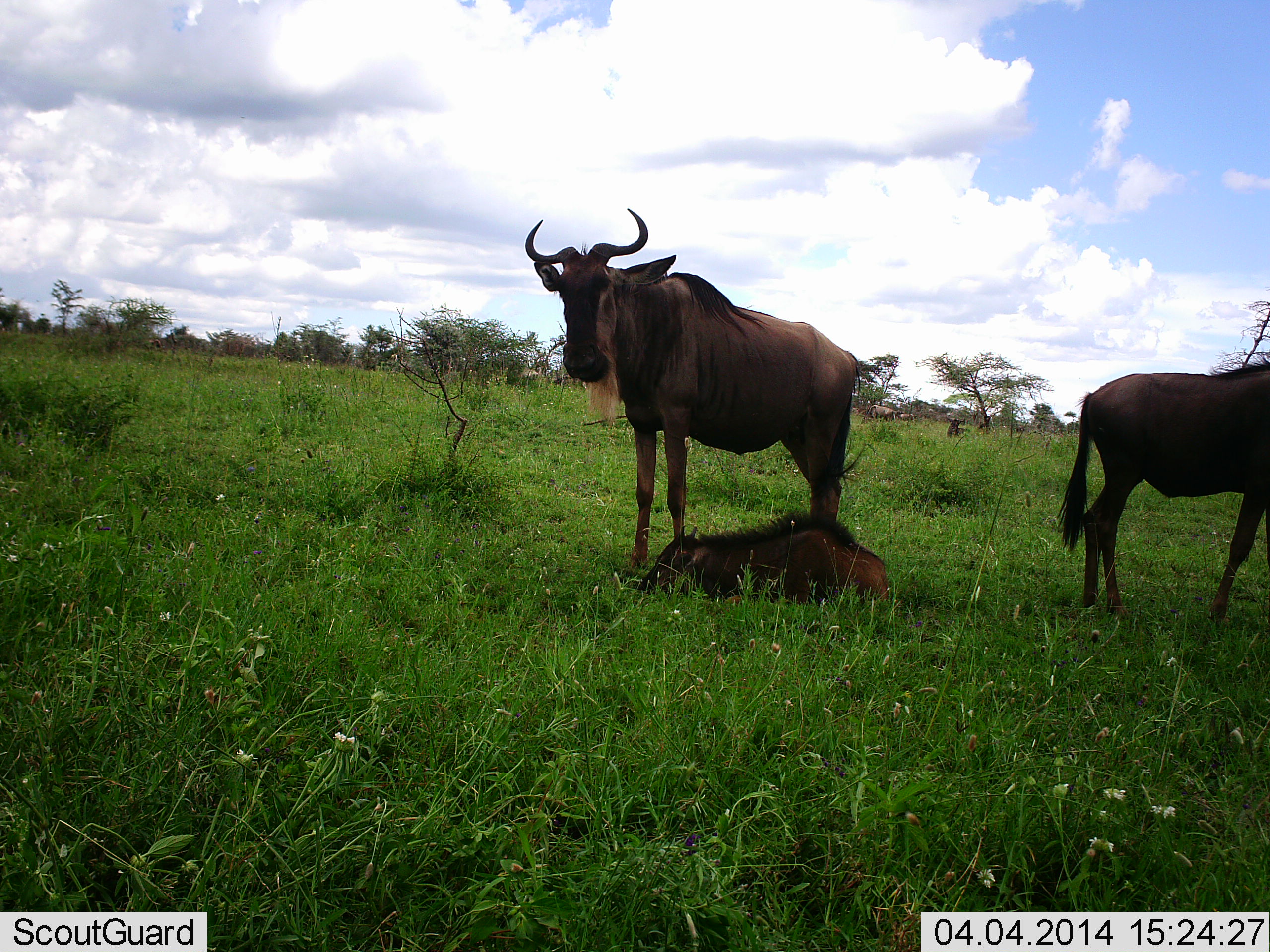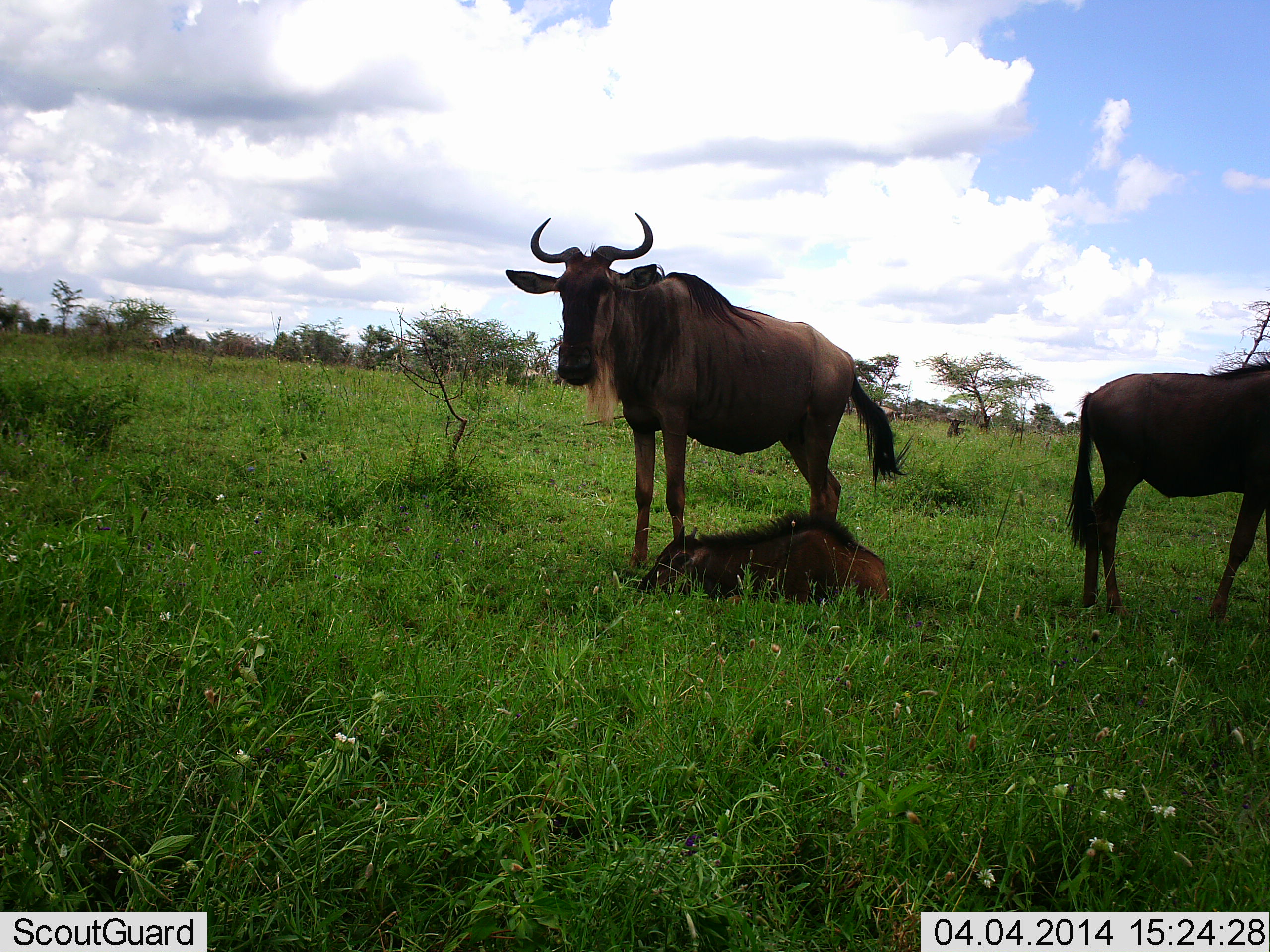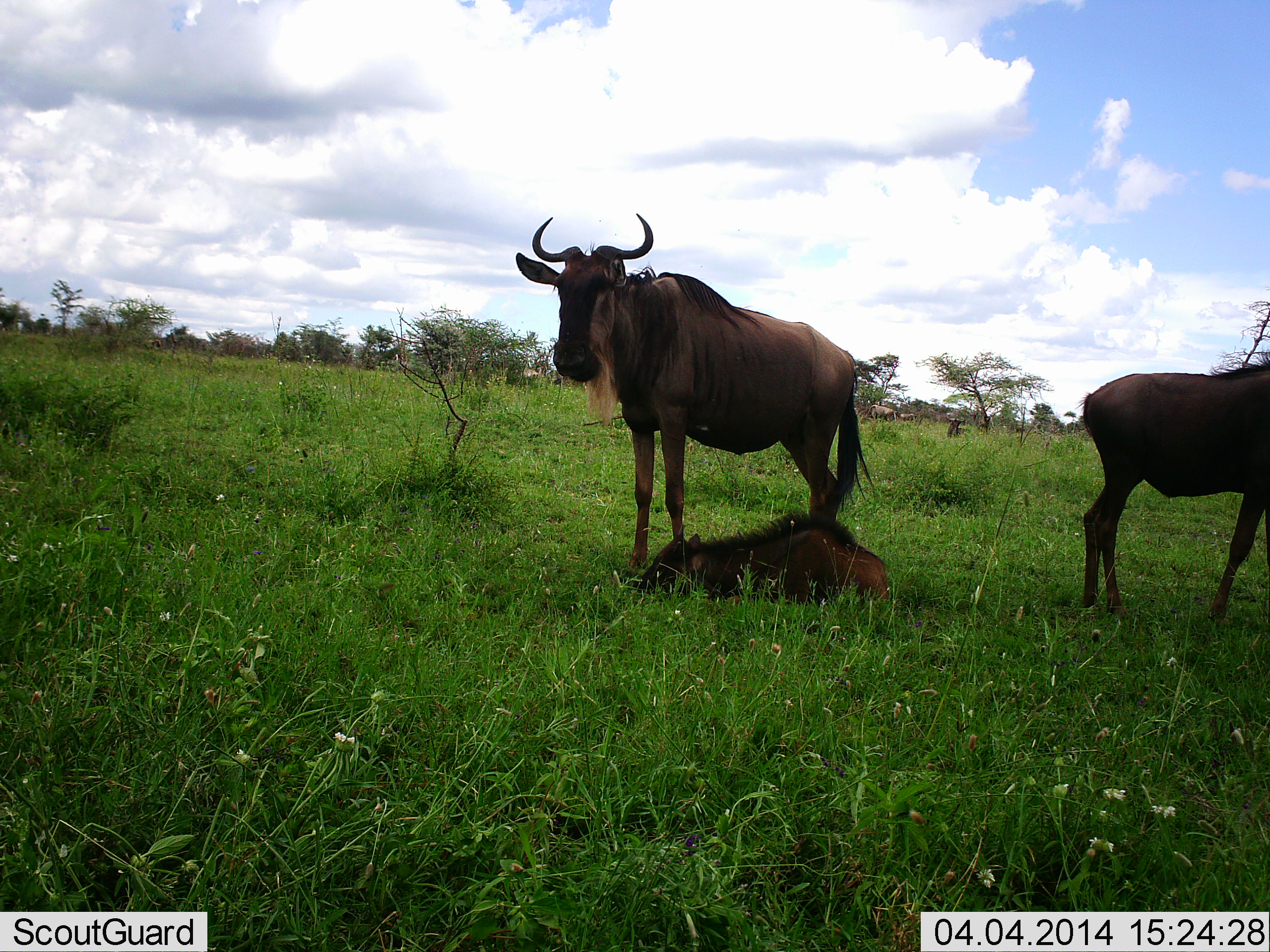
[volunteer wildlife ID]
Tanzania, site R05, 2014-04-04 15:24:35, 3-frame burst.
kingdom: Animalia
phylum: Chordata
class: Mammalia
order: Artiodactyla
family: Bovidae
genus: Connochaetes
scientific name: Connochaetes taurinus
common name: blue wildebeest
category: wildebeest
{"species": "wildebeest (blue wildebeest) (Connochaetes taurinus)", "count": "3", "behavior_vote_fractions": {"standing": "90%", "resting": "80%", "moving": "0%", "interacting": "0%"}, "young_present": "90%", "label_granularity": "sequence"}